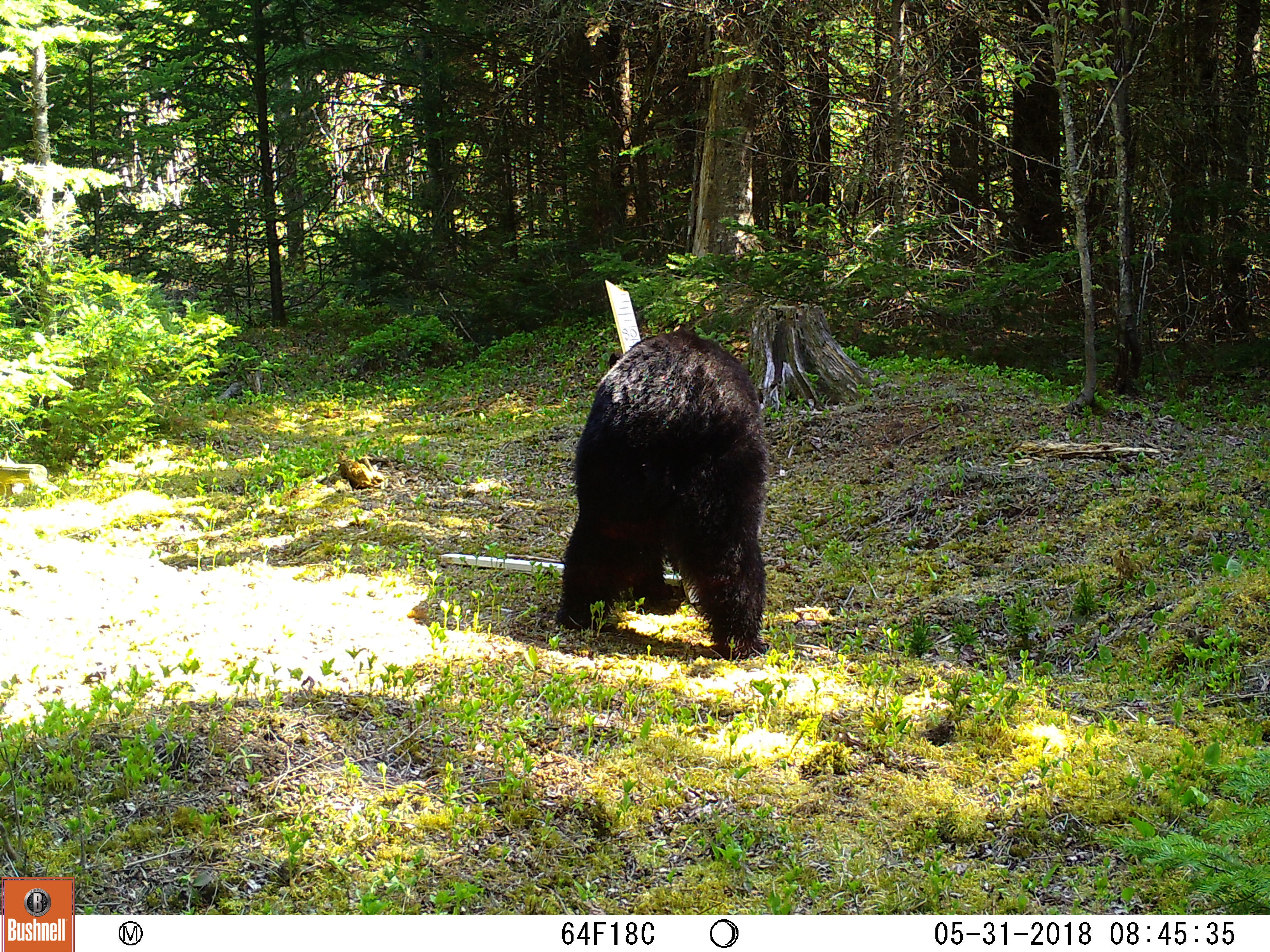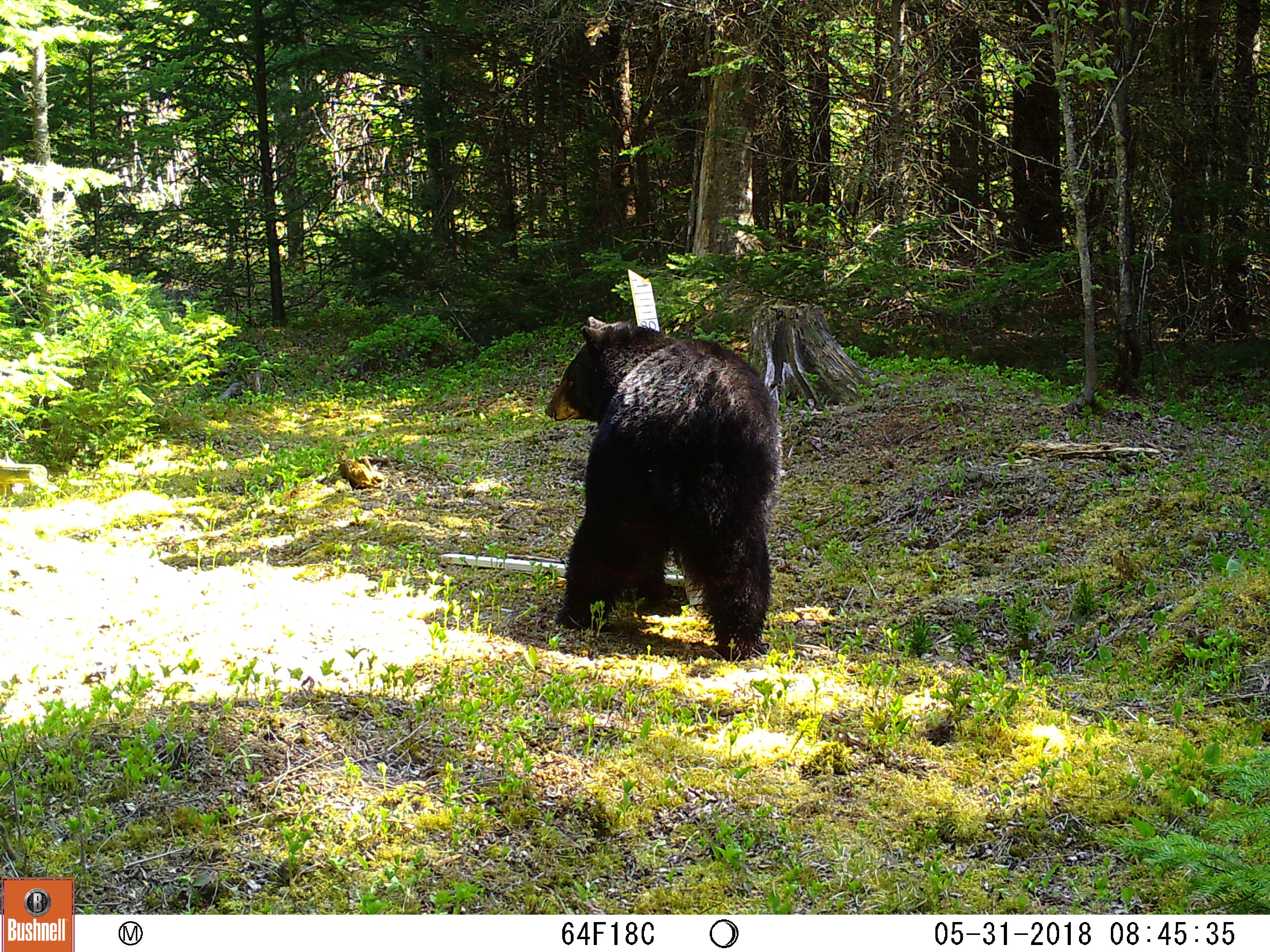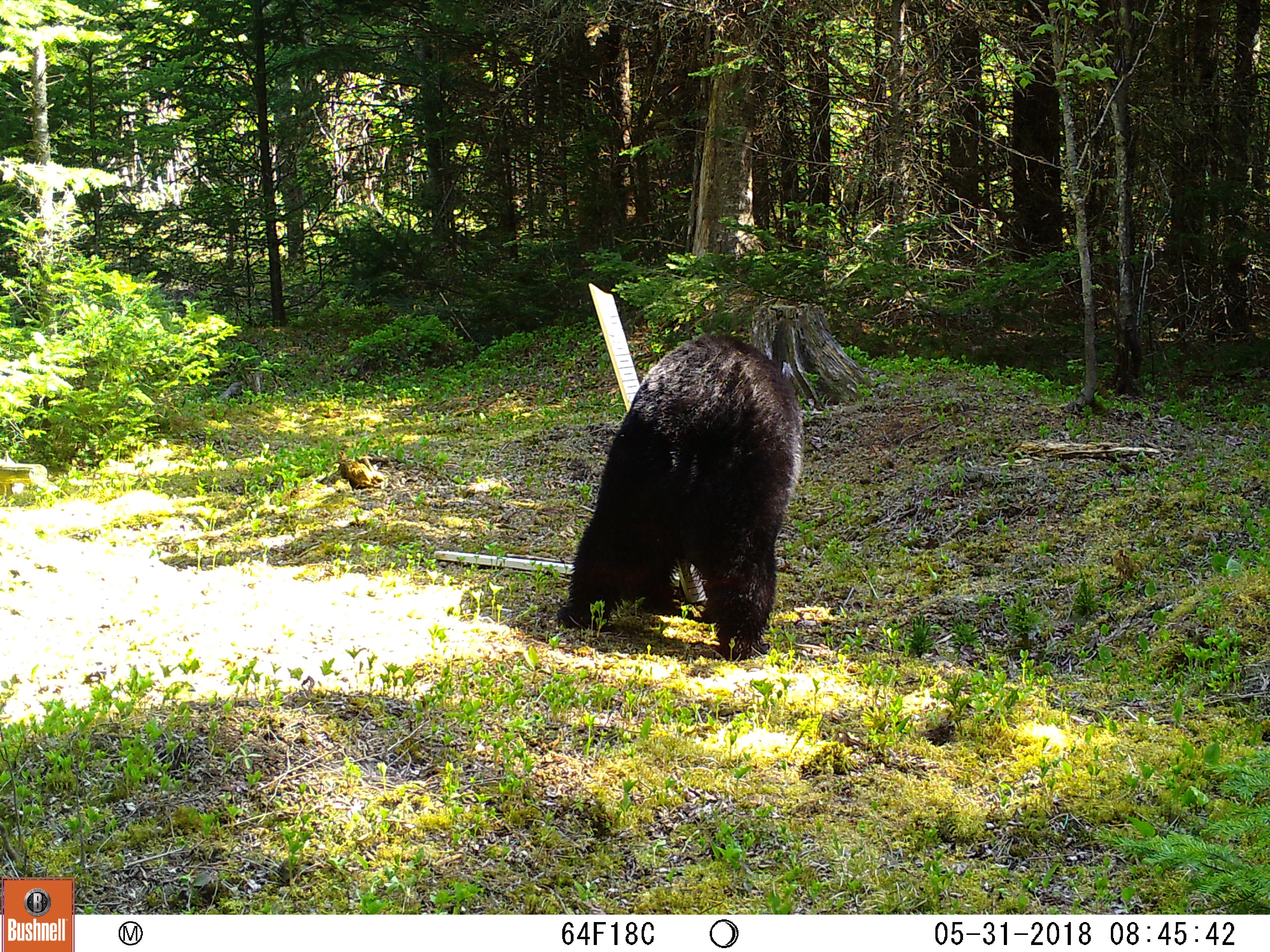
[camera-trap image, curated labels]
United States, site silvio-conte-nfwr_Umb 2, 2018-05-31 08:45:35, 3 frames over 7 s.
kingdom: Animalia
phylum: Chordata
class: Mammalia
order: Carnivora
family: Ursidae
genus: Ursus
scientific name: Ursus americanus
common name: black bear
Black bear (Ursus americanus).